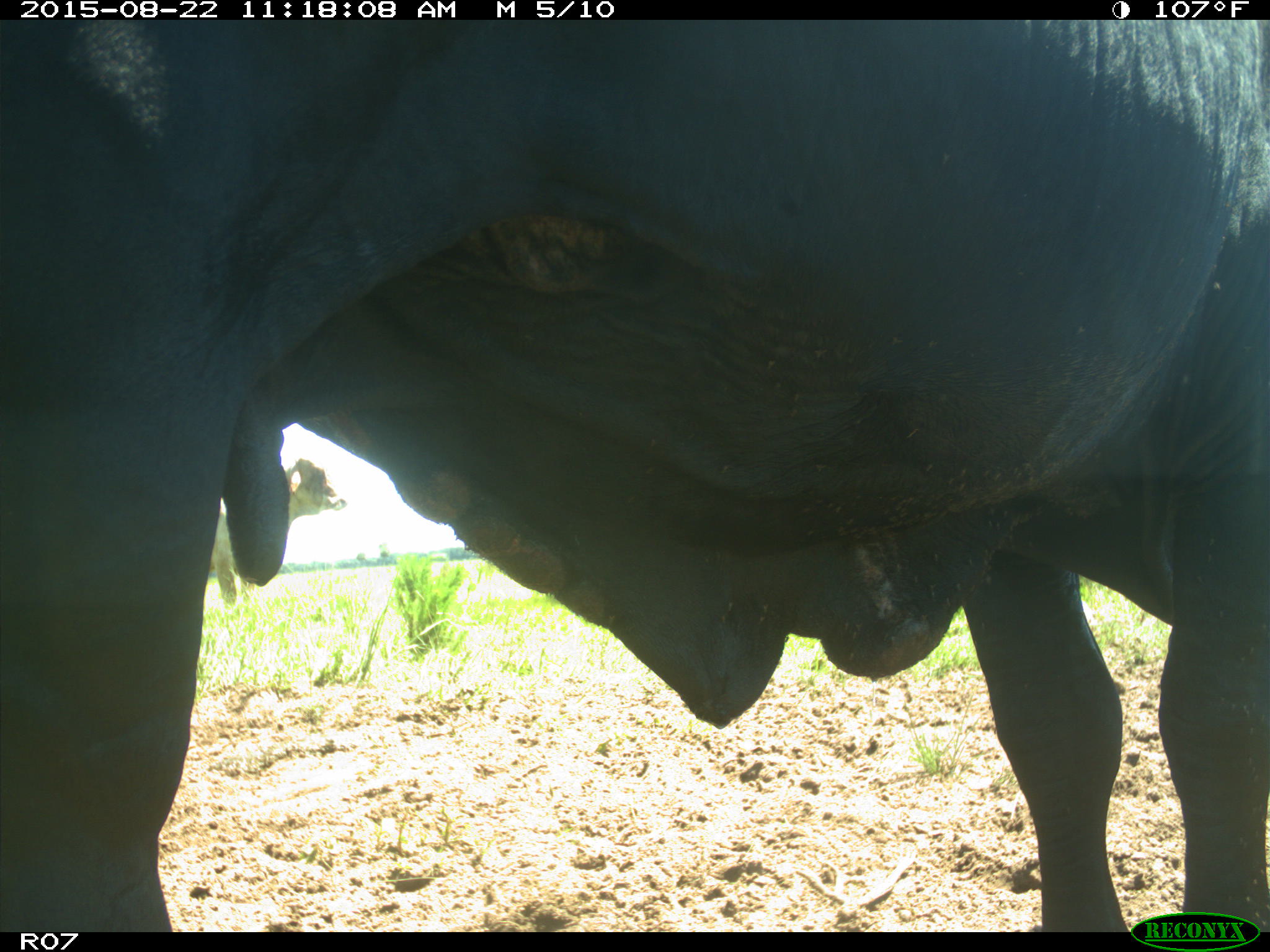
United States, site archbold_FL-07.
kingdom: Animalia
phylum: Chordata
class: Mammalia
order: Artiodactyla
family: Bovidae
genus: Bos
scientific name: Bos taurus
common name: domestic cow